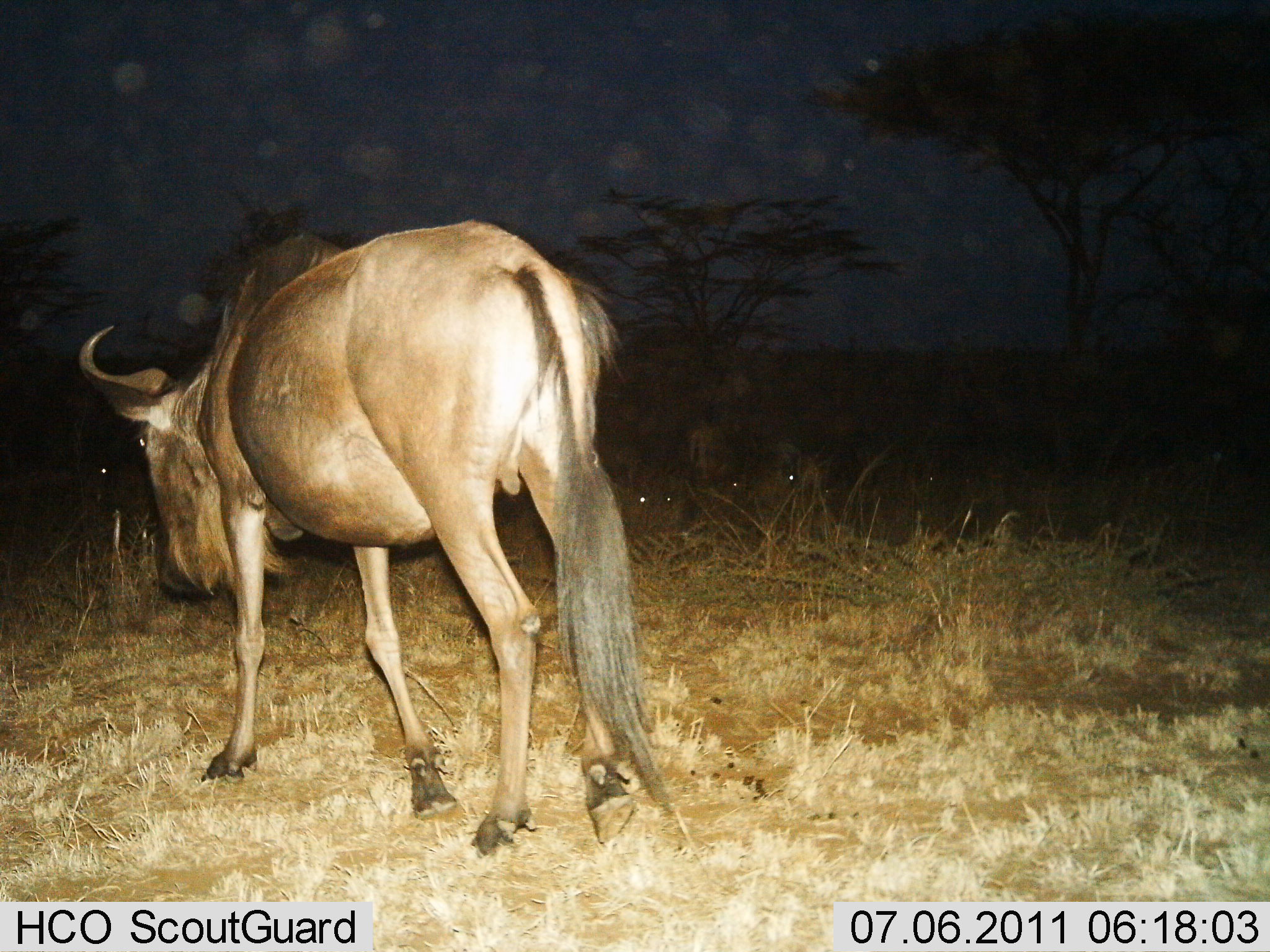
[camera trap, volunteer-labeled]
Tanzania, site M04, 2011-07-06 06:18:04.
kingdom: Animalia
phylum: Chordata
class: Mammalia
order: Artiodactyla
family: Bovidae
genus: Connochaetes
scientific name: Connochaetes taurinus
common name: blue wildebeest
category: wildebeest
Wildebeest (blue wildebeest) (Connochaetes taurinus), count 1. Behavior (volunteer vote fractions): standing 25%, resting 0%, moving 75%, interacting 0%. Young present (vote fraction): 0%. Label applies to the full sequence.